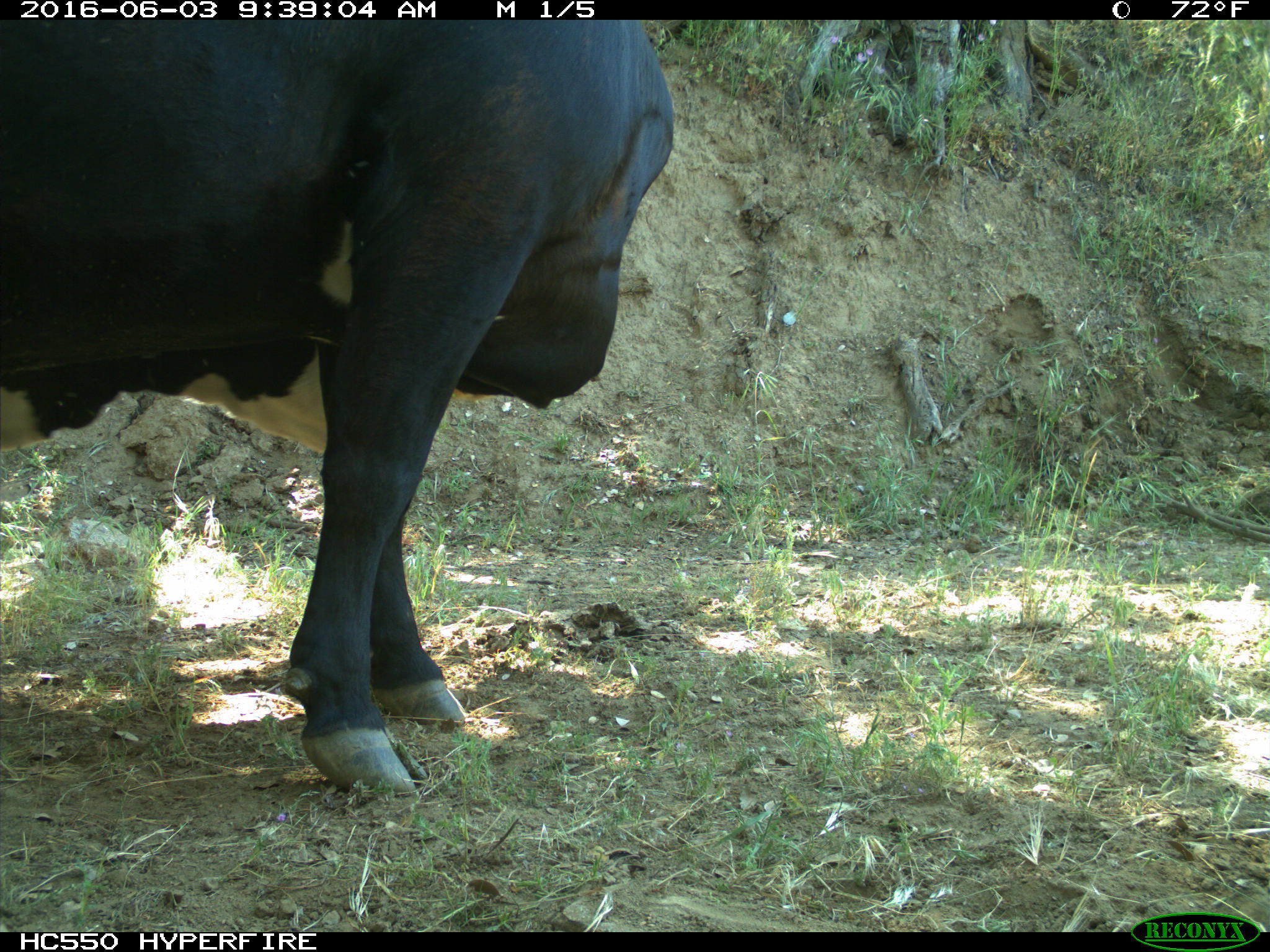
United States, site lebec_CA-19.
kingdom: Animalia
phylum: Chordata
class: Mammalia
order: Artiodactyla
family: Bovidae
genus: Bos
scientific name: Bos taurus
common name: domestic cow